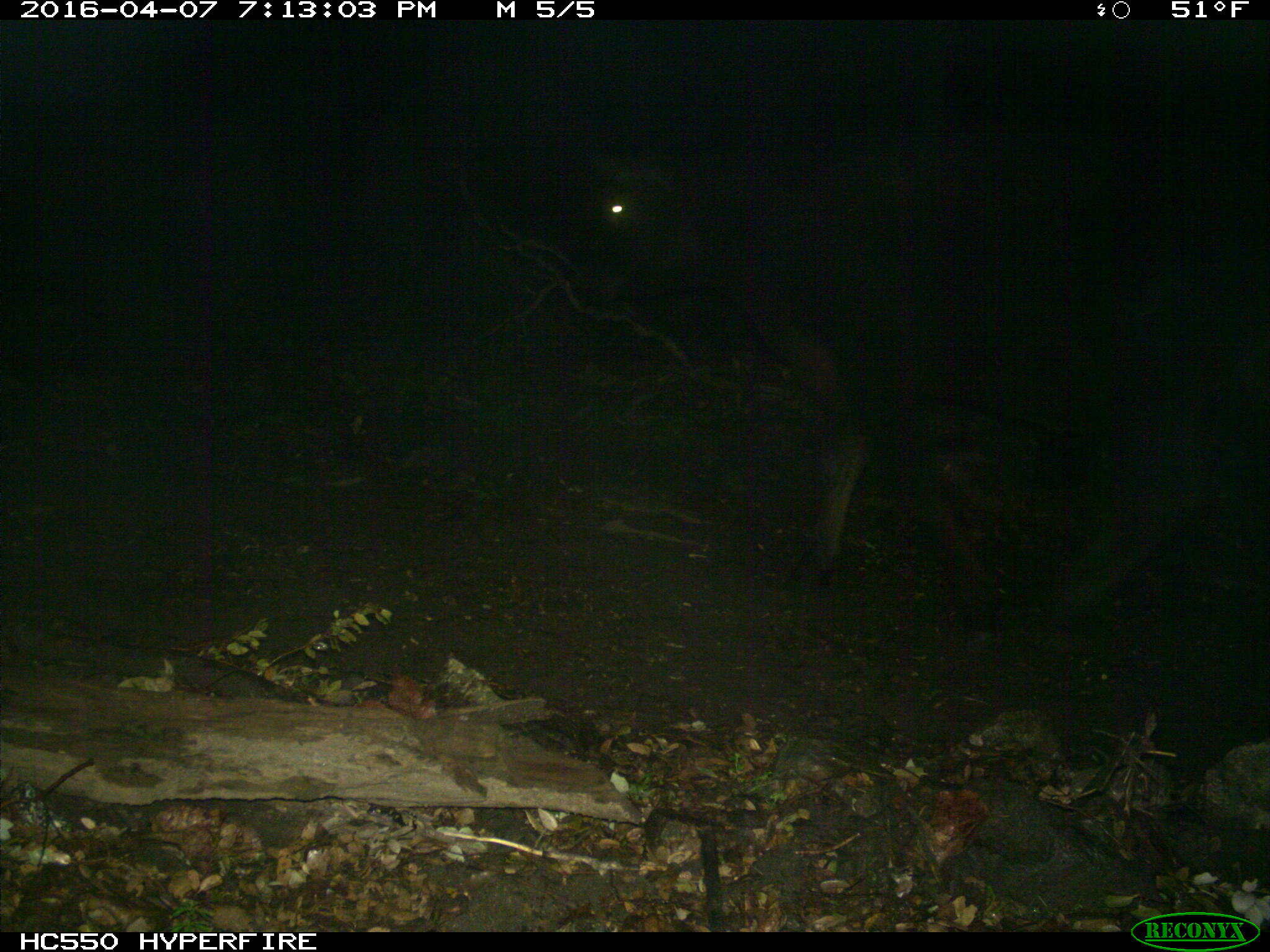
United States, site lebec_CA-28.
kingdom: Animalia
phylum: Chordata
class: Mammalia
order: Artiodactyla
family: Bovidae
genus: Bos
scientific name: Bos taurus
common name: domestic cow